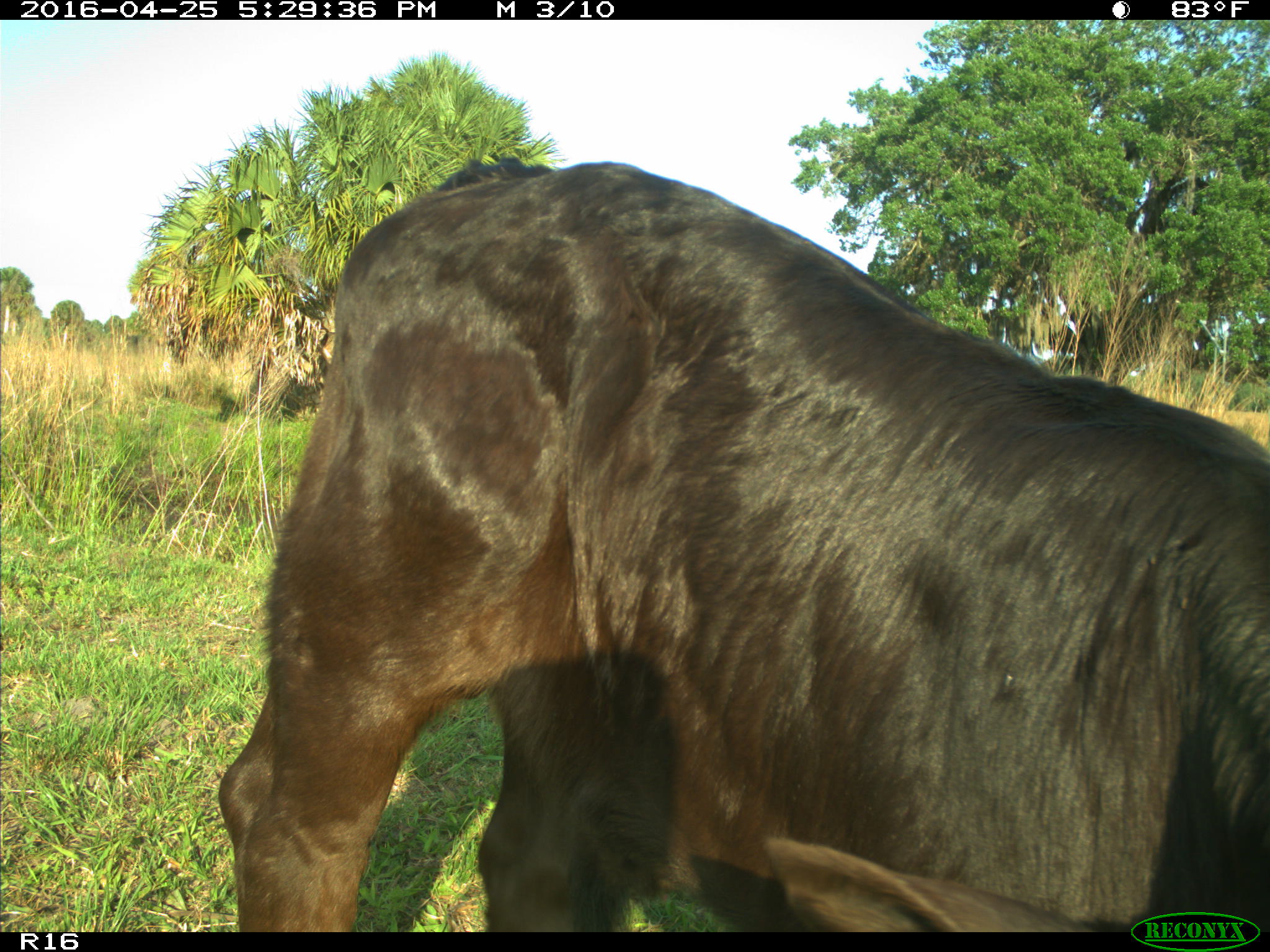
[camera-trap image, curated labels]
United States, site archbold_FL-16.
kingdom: Animalia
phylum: Chordata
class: Mammalia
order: Artiodactyla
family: Bovidae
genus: Bos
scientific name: Bos taurus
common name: domestic cow